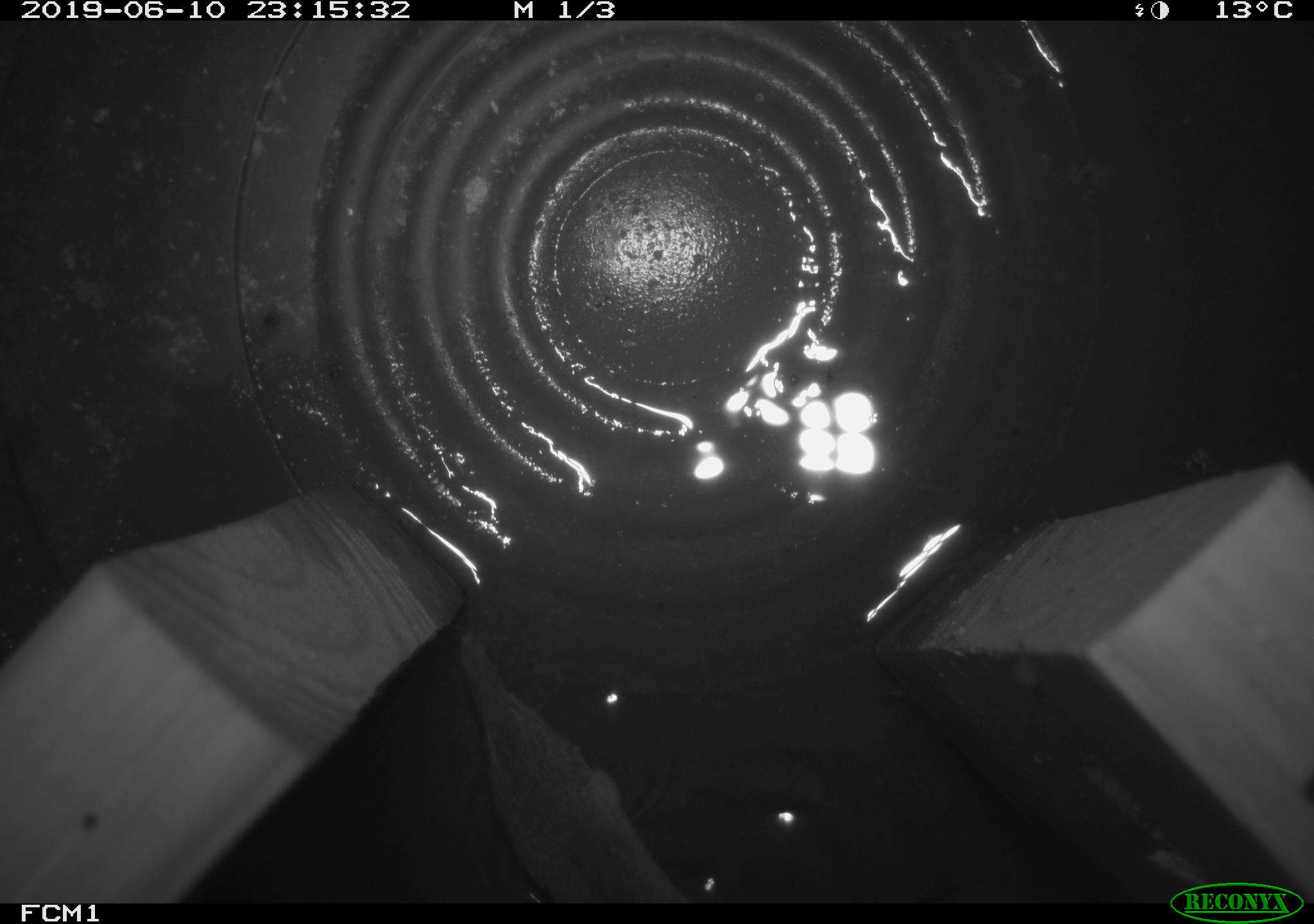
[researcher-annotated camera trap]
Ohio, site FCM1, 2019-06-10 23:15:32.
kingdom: Animalia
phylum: Chordata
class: Mammalia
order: Eulipotyphla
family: Soricidae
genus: Sorex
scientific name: Sorex cinereus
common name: masked shrew